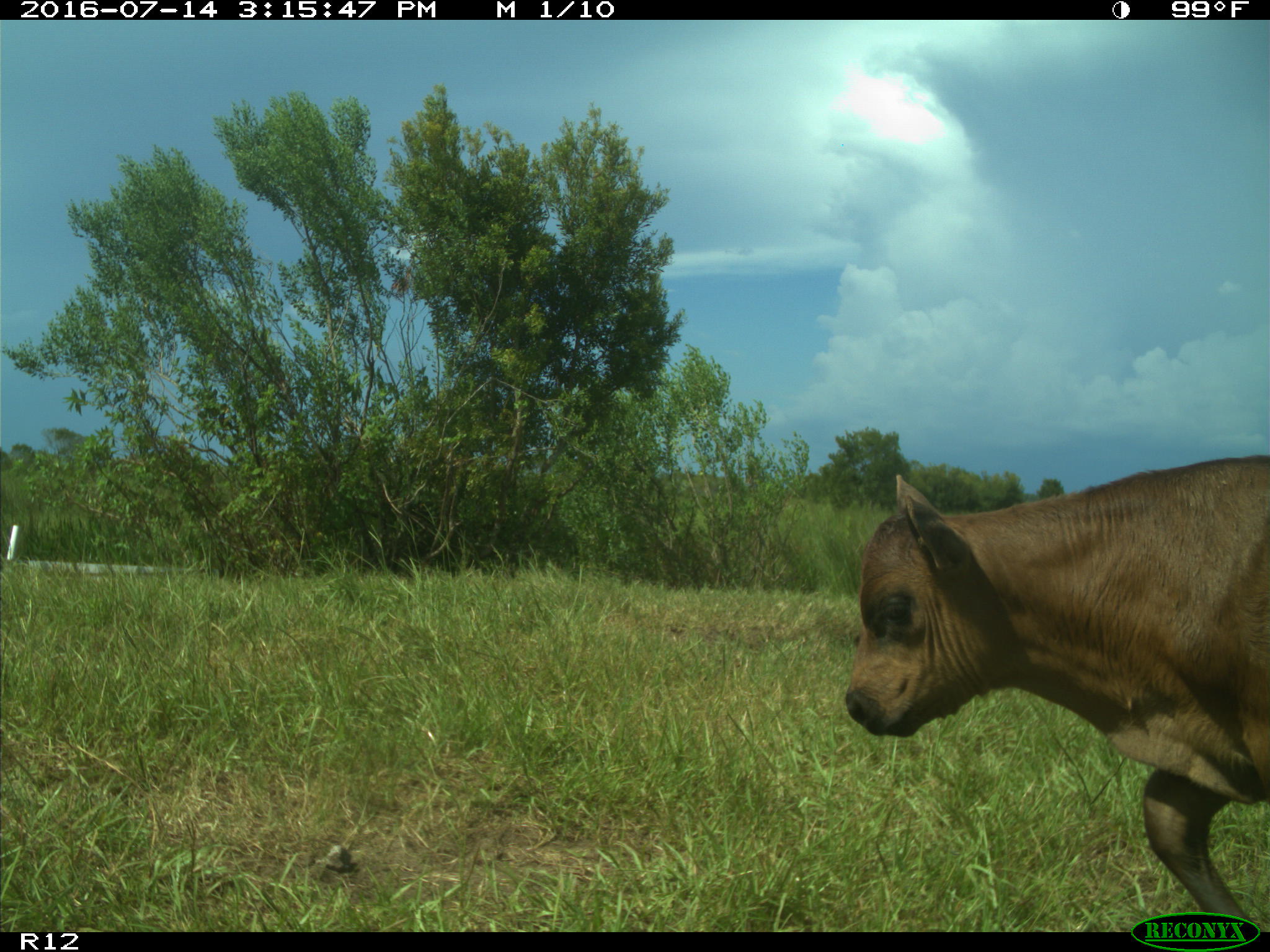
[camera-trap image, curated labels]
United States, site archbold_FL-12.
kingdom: Animalia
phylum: Chordata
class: Mammalia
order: Artiodactyla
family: Bovidae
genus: Bos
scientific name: Bos taurus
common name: domestic cow